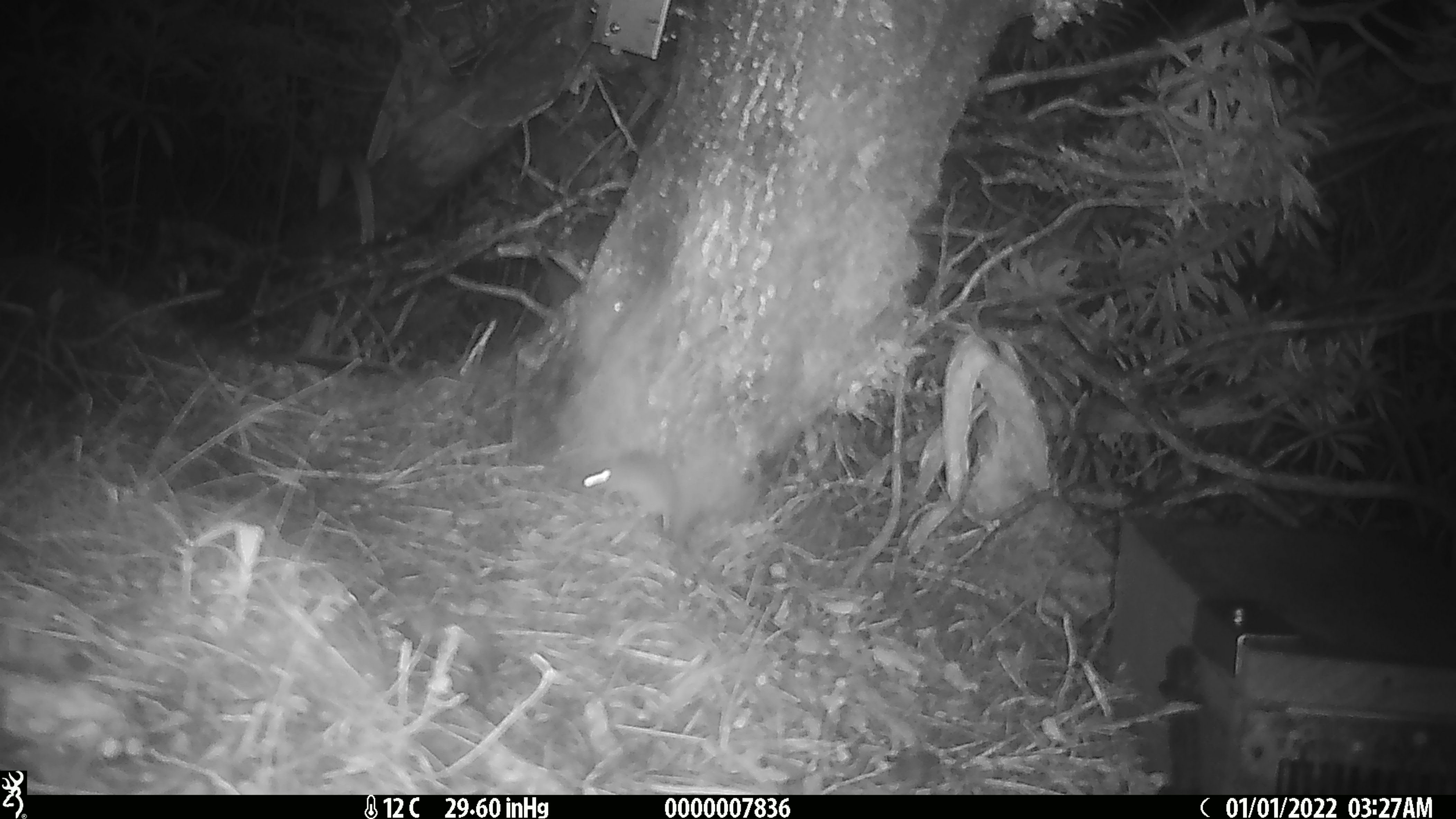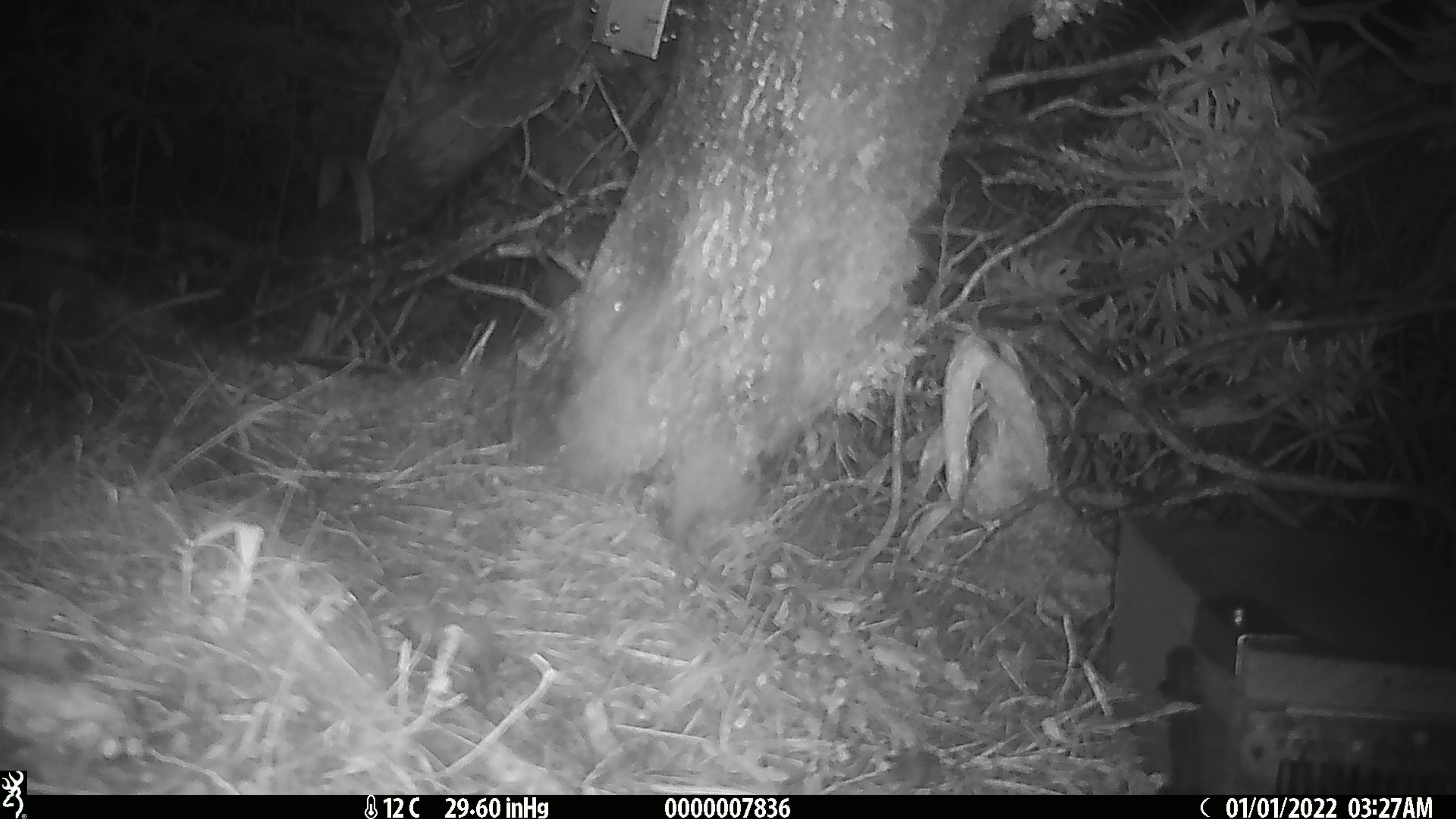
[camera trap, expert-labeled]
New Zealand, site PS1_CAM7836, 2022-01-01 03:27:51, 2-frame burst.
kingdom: Animalia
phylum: Chordata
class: Mammalia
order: Rodentia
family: Muridae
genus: Mus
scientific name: Mus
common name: mouse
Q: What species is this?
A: Mouse (Mus).